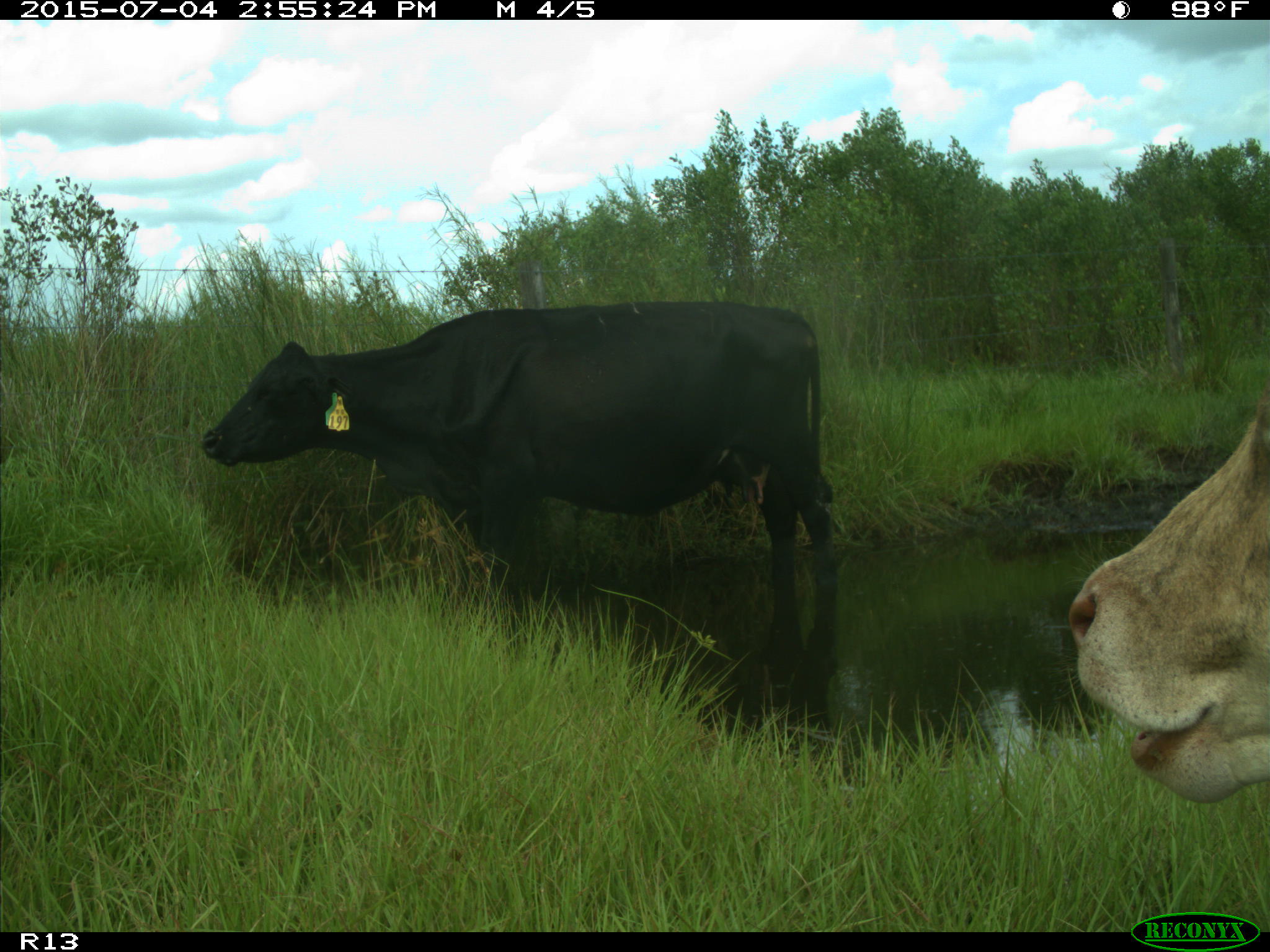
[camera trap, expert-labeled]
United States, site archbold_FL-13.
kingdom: Animalia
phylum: Chordata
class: Mammalia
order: Artiodactyla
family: Bovidae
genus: Bos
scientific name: Bos taurus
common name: domestic cow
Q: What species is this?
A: Bos taurus (domestic cow).